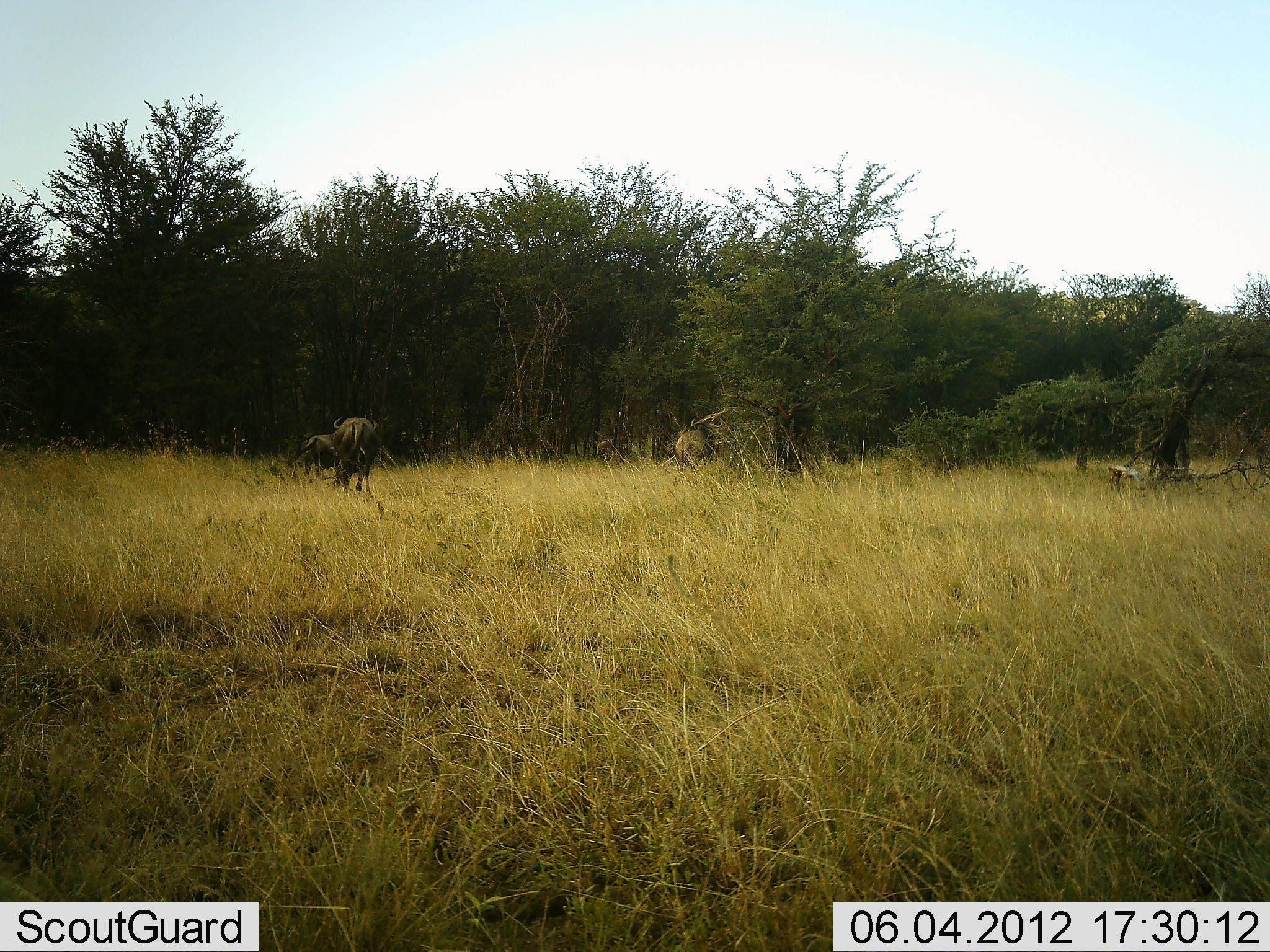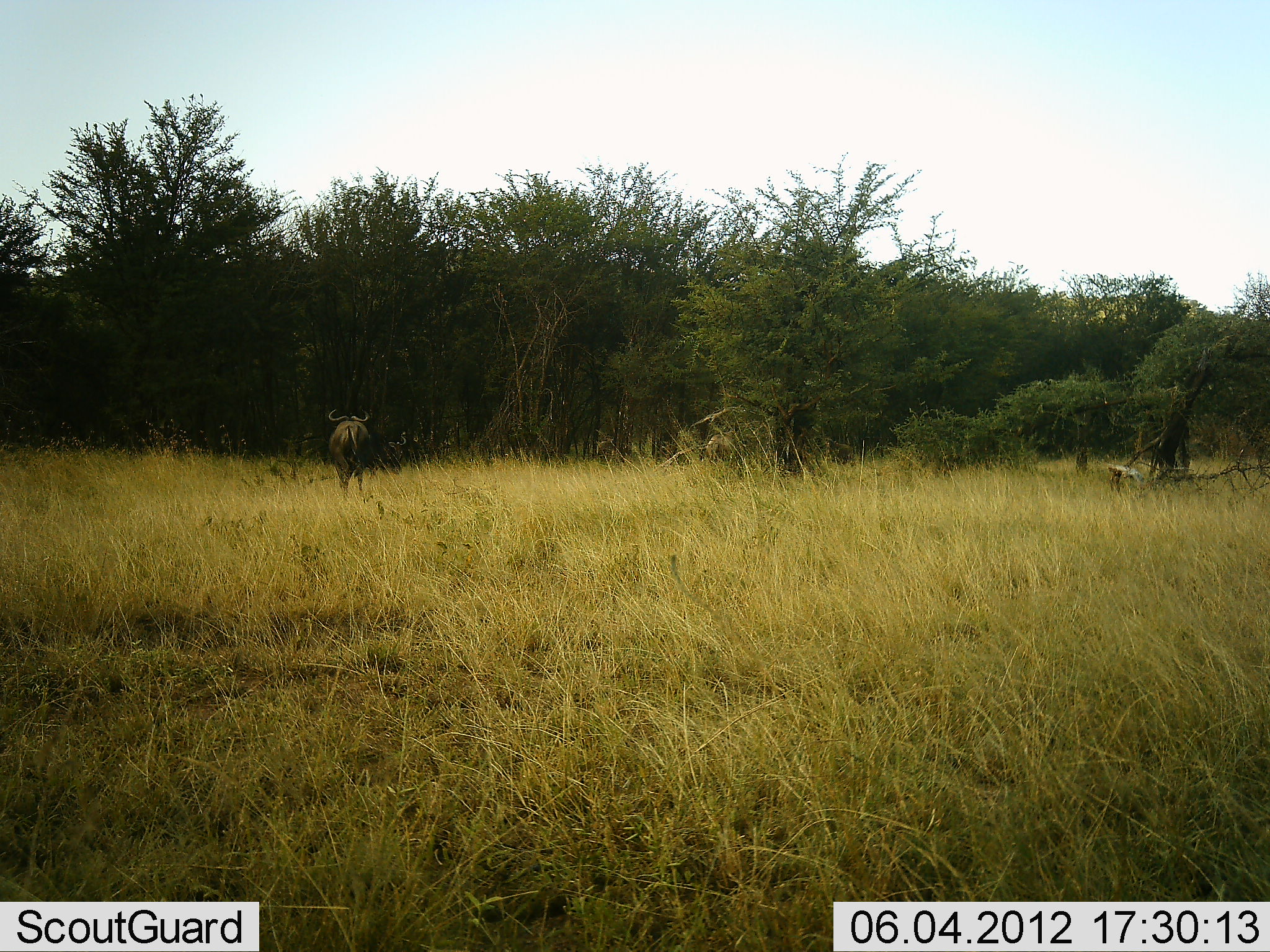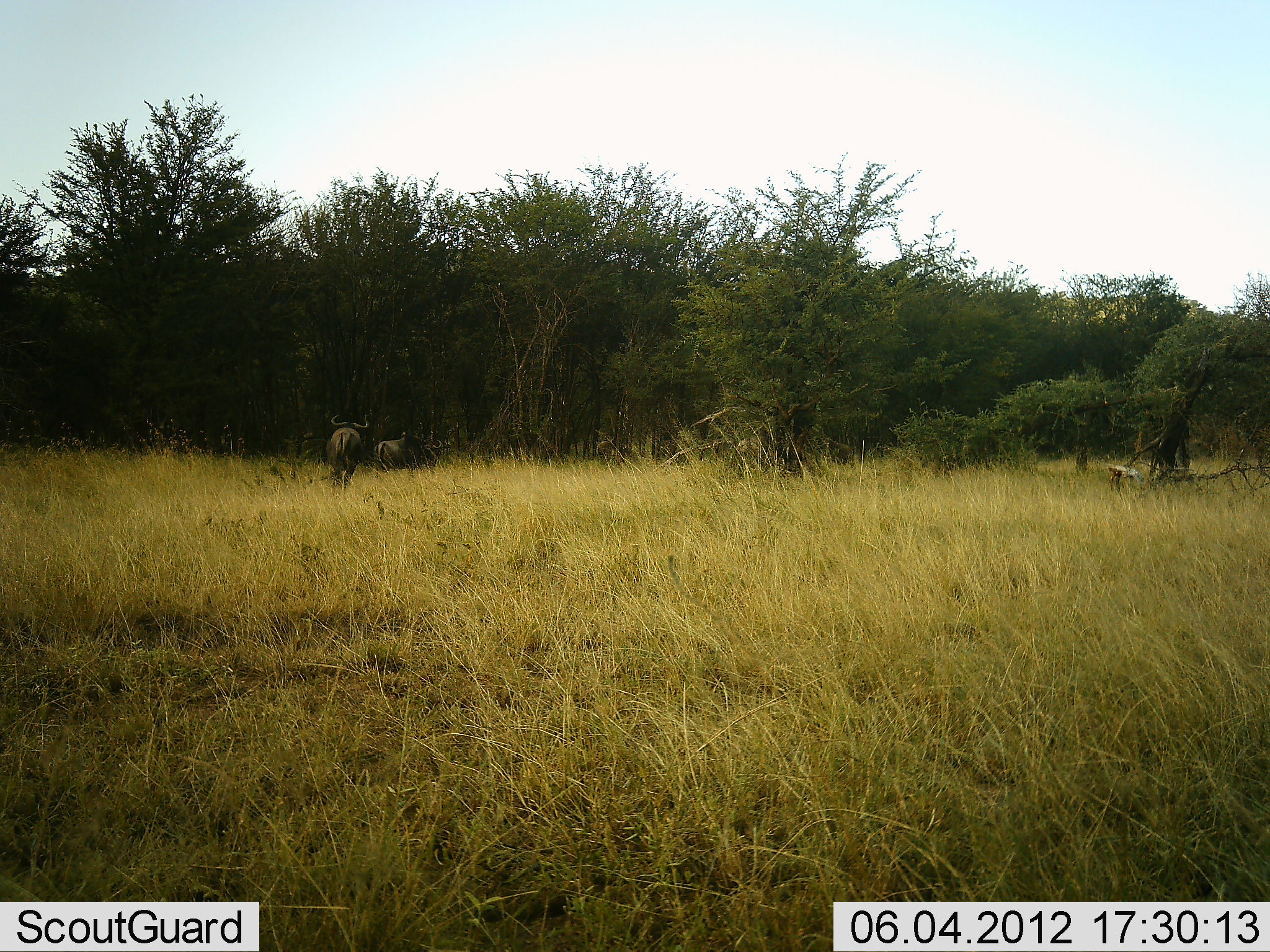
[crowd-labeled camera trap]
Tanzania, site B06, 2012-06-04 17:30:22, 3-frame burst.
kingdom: Animalia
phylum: Chordata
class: Mammalia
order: Artiodactyla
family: Bovidae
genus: Connochaetes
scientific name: Connochaetes taurinus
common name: blue wildebeest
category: wildebeest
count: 3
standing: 10%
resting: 0%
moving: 100%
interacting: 0%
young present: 0%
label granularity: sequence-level